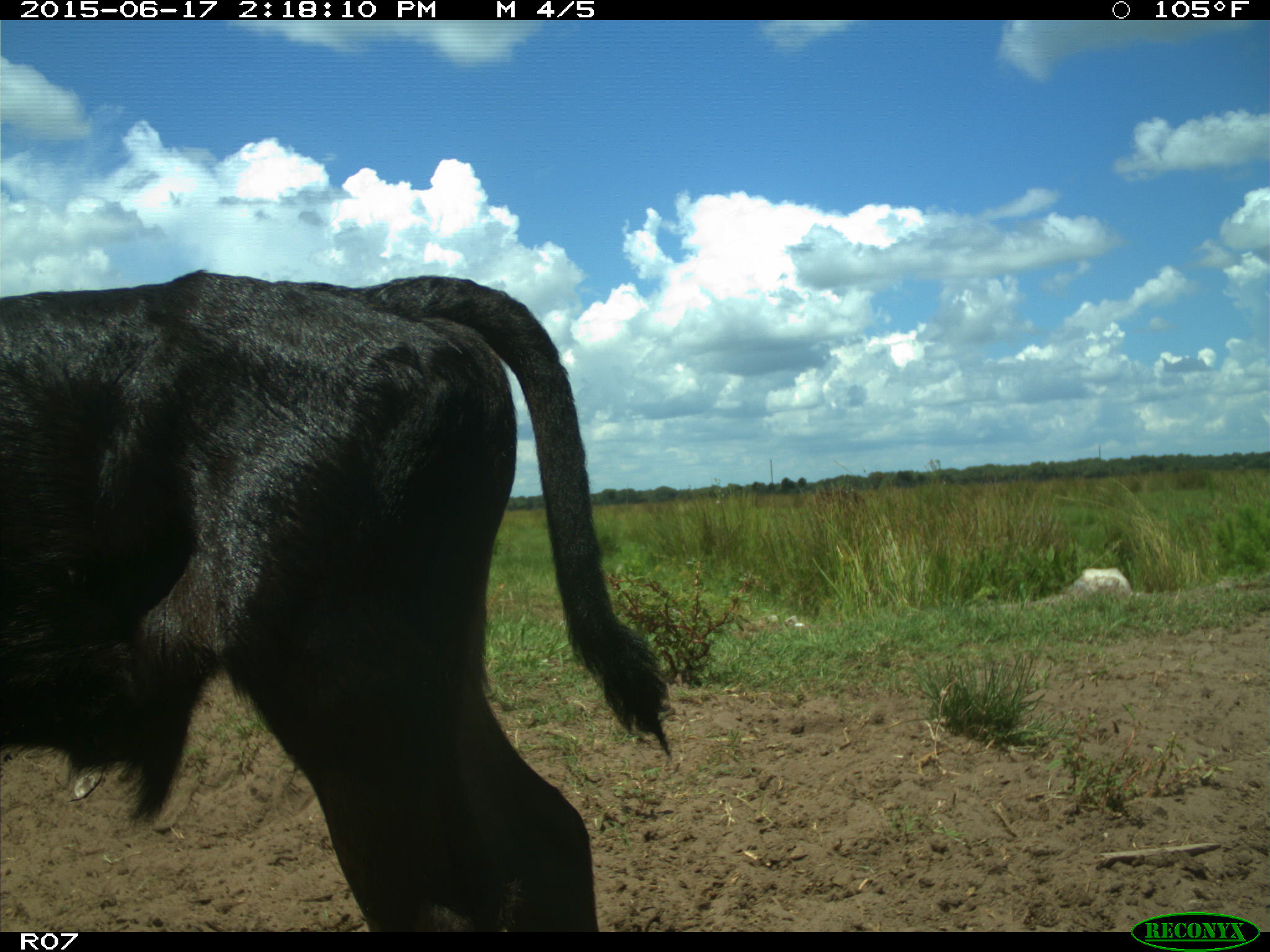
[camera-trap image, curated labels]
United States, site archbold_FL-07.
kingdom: Animalia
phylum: Chordata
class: Mammalia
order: Artiodactyla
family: Bovidae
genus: Bos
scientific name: Bos taurus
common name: domestic cow